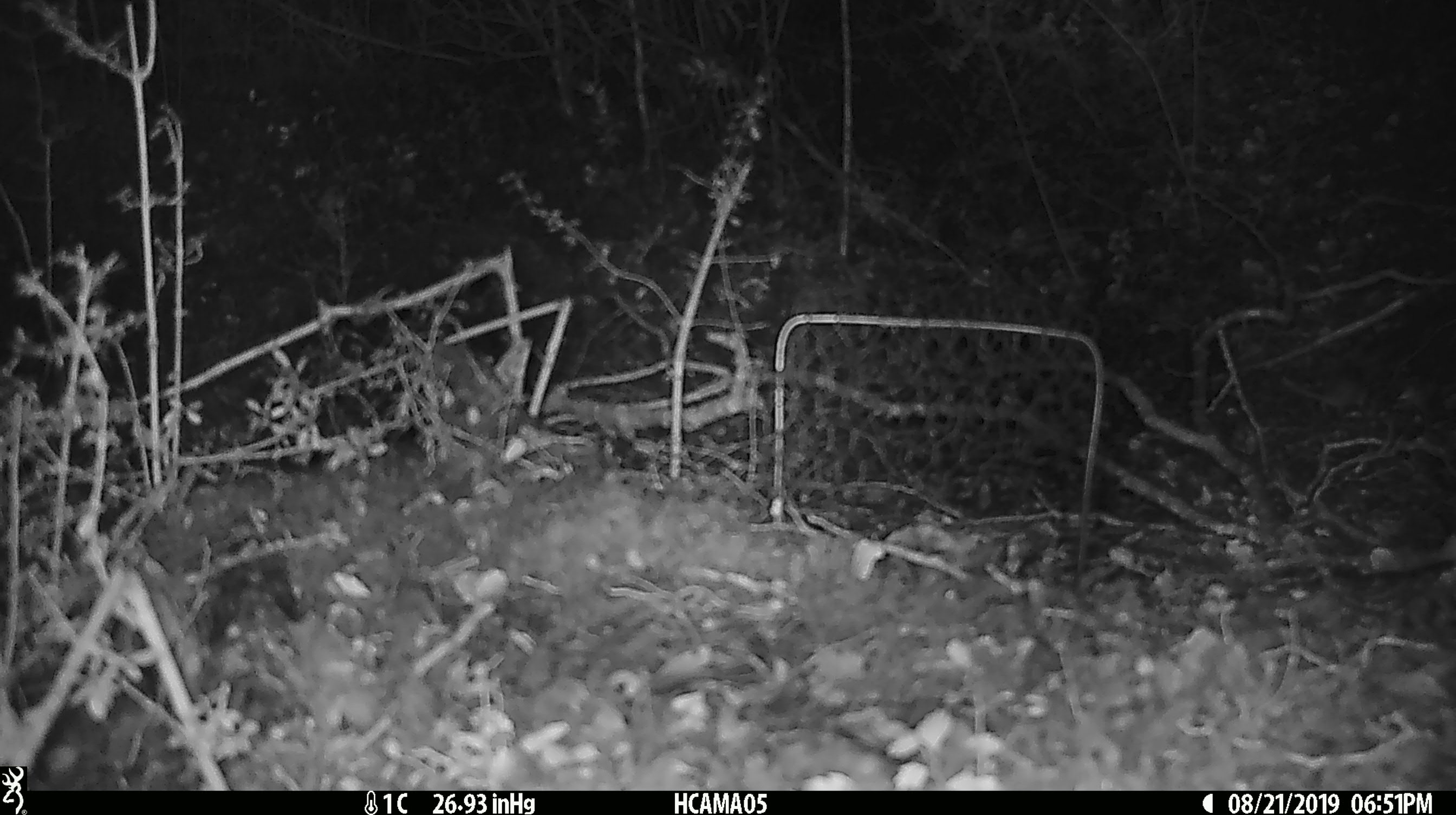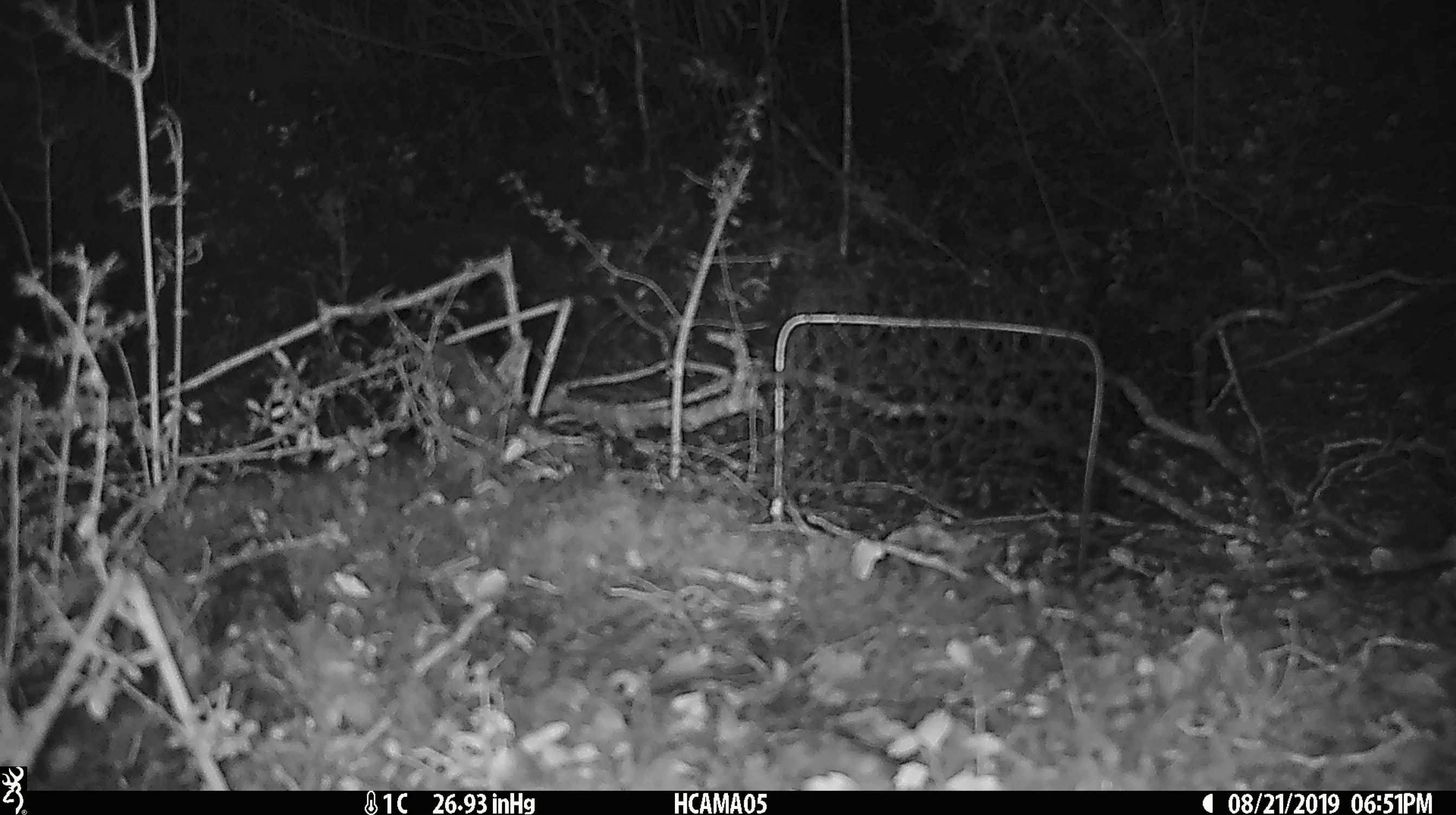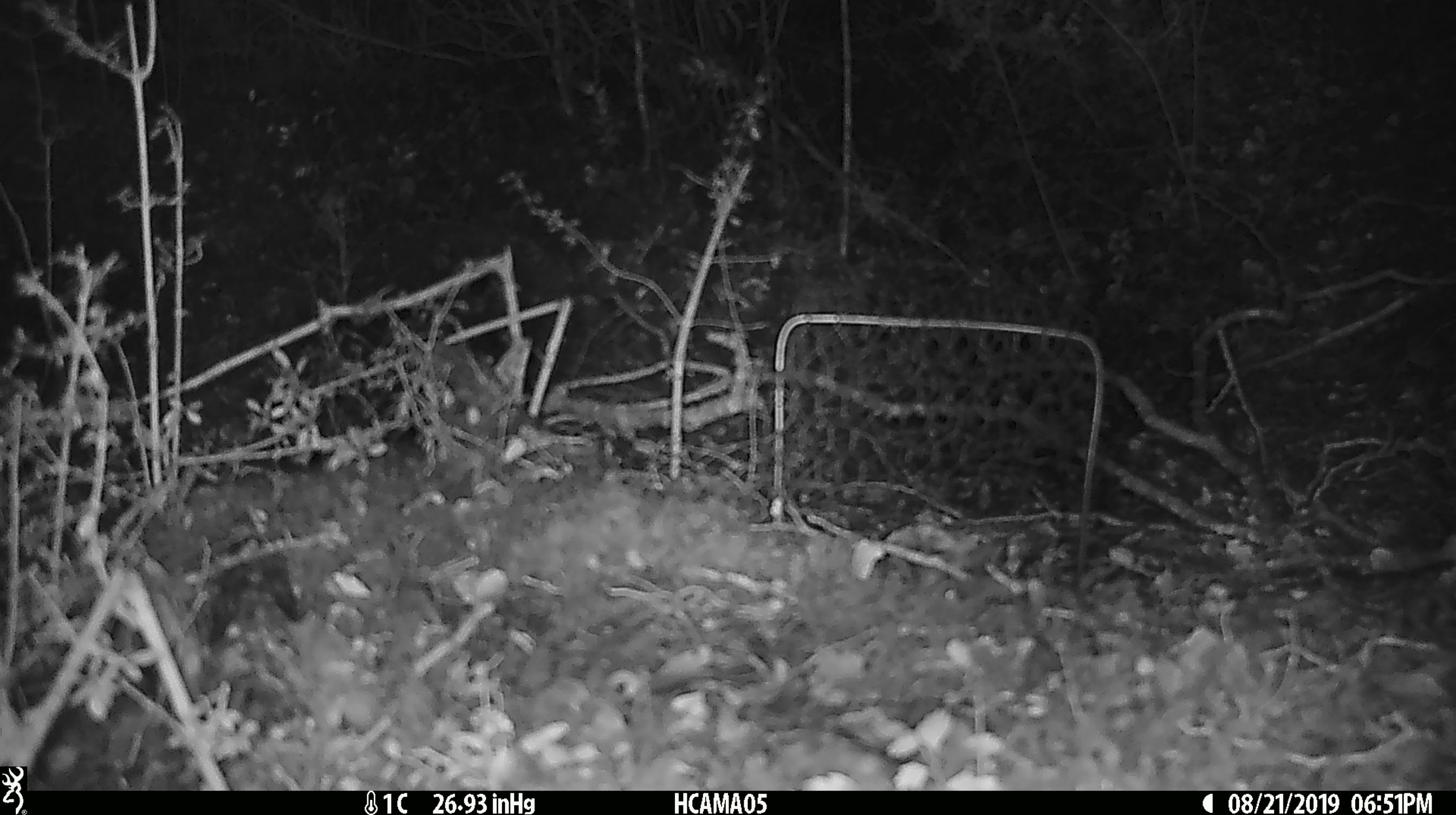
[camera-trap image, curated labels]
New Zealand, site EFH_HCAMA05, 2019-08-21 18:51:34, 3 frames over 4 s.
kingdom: Animalia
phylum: Chordata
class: Mammalia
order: Rodentia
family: Muridae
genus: Mus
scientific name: Mus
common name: mouse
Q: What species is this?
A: Mouse (Mus).